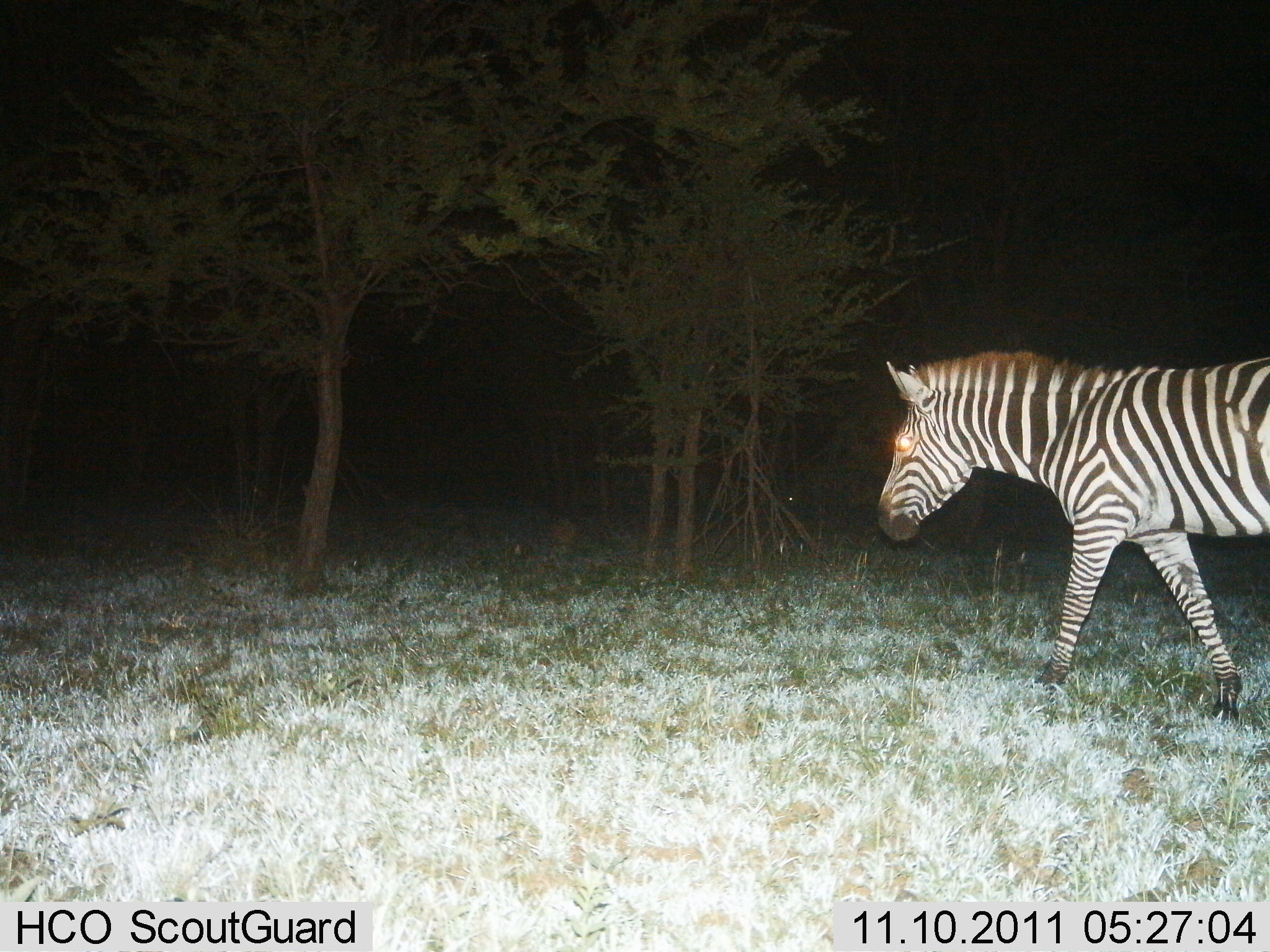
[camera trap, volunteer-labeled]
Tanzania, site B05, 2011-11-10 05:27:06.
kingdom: Animalia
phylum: Chordata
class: Mammalia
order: Perissodactyla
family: Equidae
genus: Equus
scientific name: Equus quagga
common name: plains zebra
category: zebra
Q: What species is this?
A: Zebra (plains zebra) (Equus quagga).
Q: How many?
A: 1.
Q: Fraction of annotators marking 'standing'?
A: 0%.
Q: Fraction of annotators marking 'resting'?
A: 0%.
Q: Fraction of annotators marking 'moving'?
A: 100%.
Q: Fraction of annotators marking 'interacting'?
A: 0%.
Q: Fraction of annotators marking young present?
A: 0%.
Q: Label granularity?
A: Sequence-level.